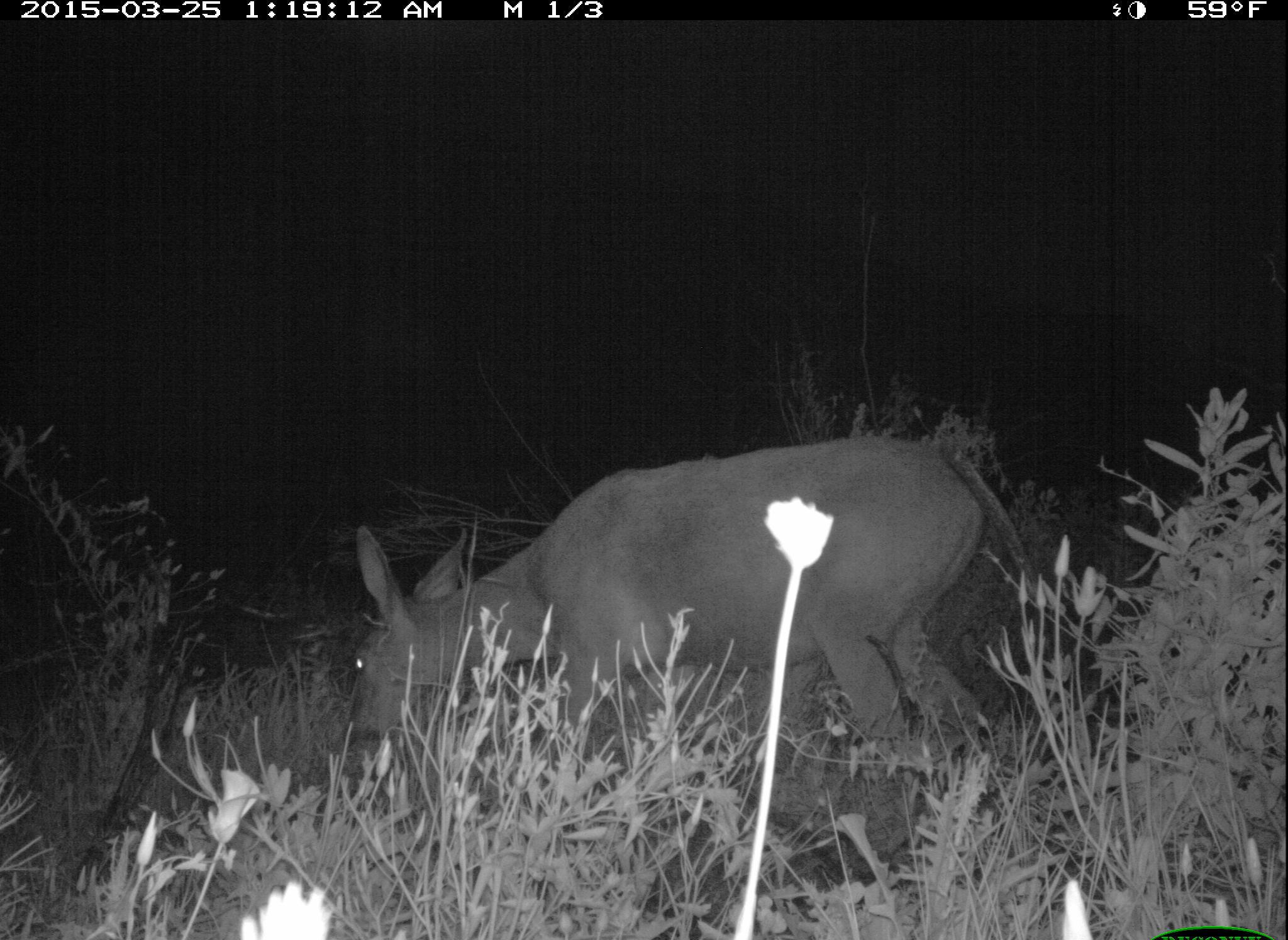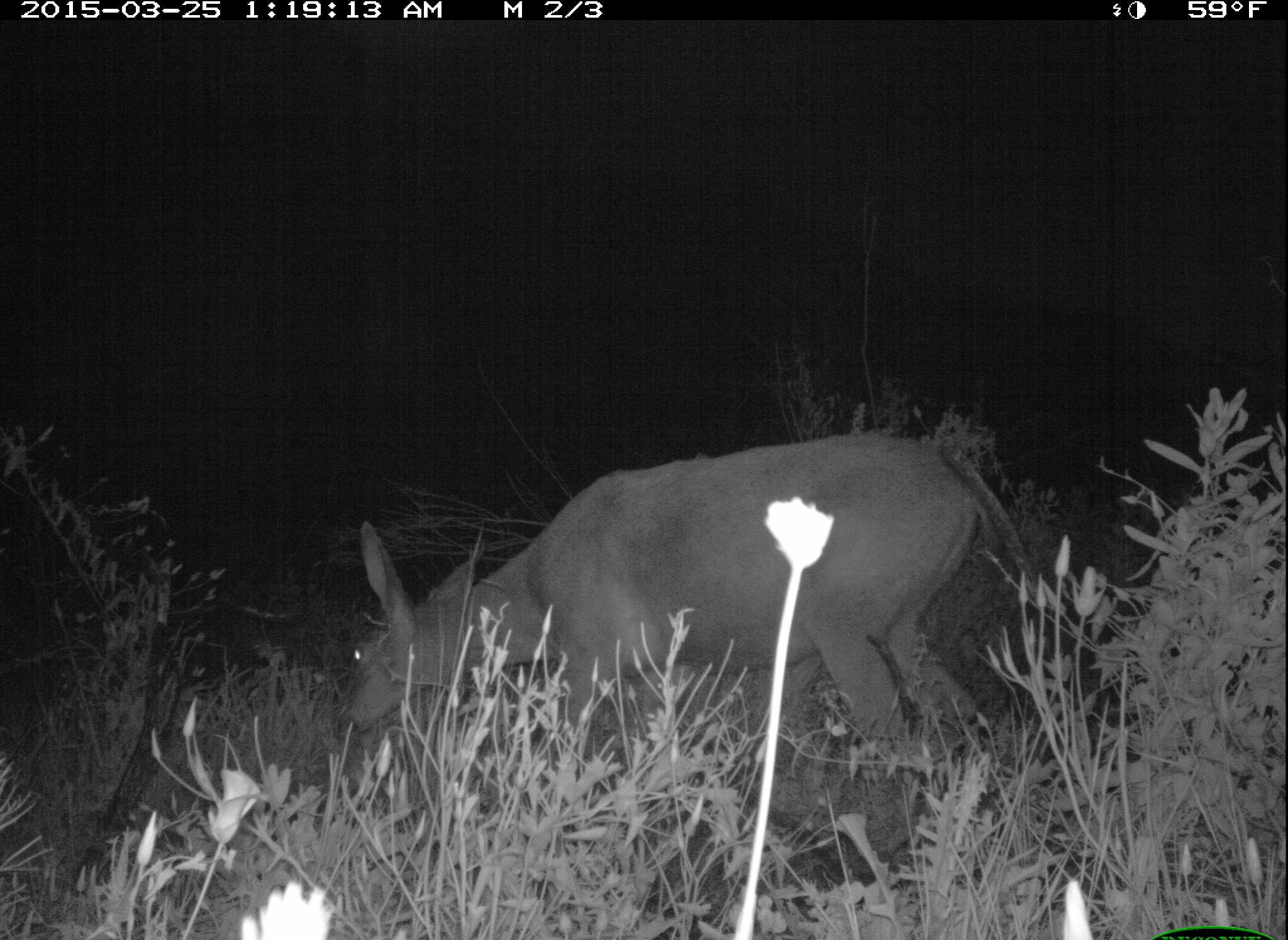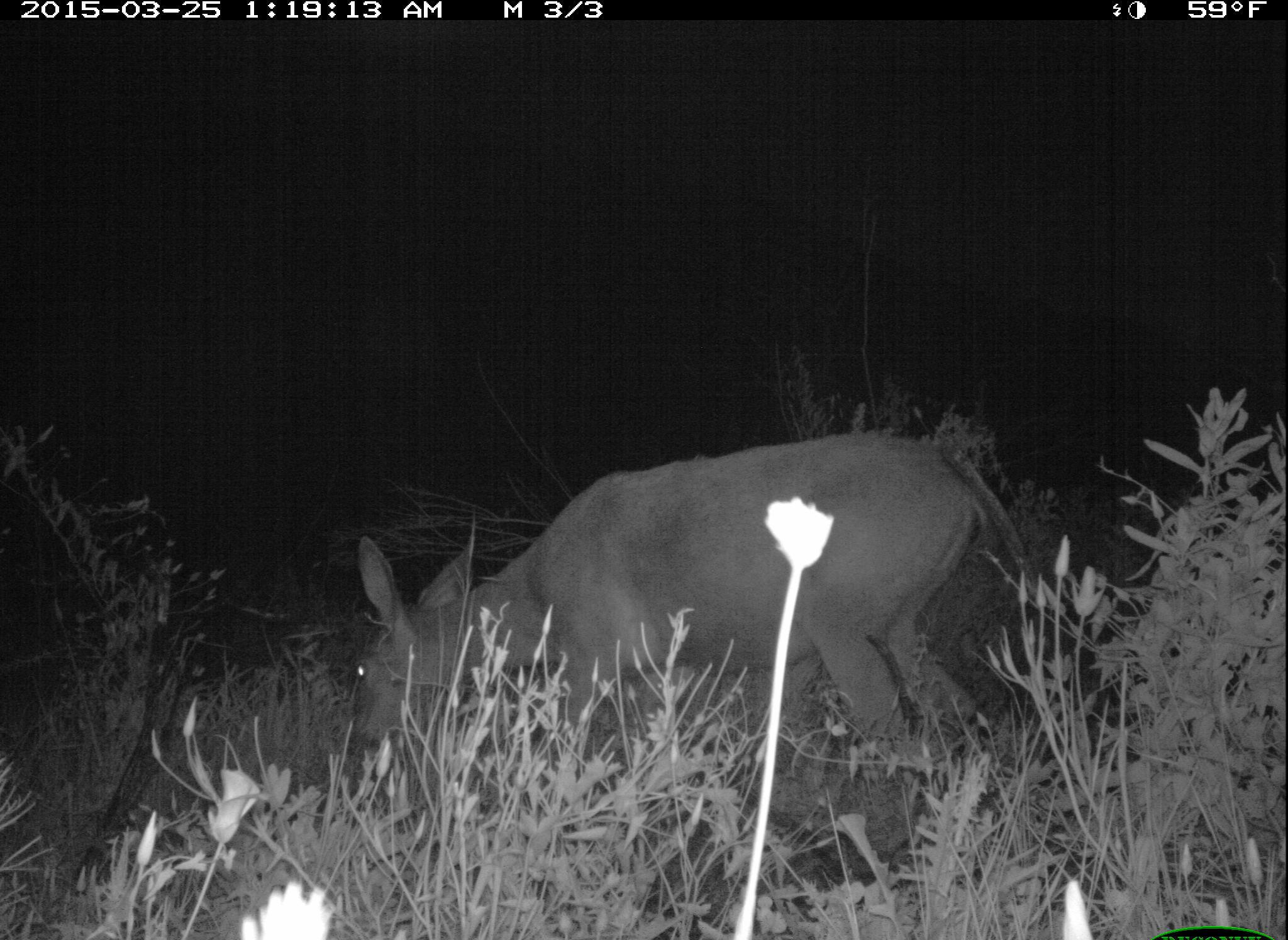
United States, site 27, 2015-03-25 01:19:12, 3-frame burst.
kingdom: Animalia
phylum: Chordata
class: Mammalia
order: Artiodactyla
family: Cervidae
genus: Odocoileus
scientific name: Odocoileus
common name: deer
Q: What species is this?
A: Deer (Odocoileus).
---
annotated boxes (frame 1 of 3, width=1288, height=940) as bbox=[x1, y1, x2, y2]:
deer: bbox=[344, 433, 1050, 871]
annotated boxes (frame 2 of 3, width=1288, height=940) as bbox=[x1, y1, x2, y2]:
deer: bbox=[343, 432, 1046, 852]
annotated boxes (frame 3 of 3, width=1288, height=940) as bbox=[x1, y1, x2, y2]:
deer: bbox=[348, 433, 1041, 864]